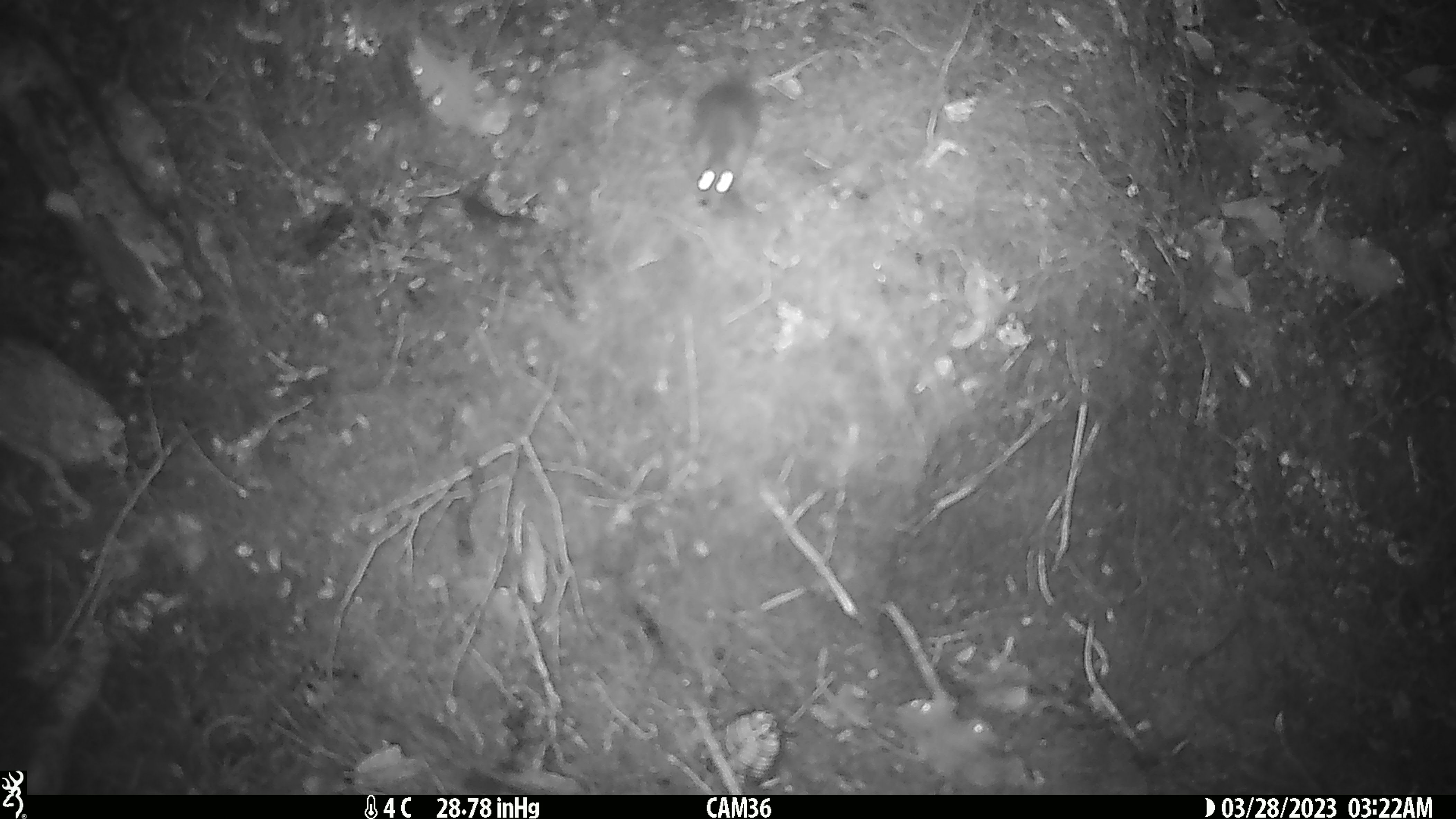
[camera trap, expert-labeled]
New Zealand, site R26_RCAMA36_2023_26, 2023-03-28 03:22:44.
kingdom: Animalia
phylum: Chordata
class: Mammalia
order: Rodentia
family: Muridae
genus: Mus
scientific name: Mus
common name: mouse